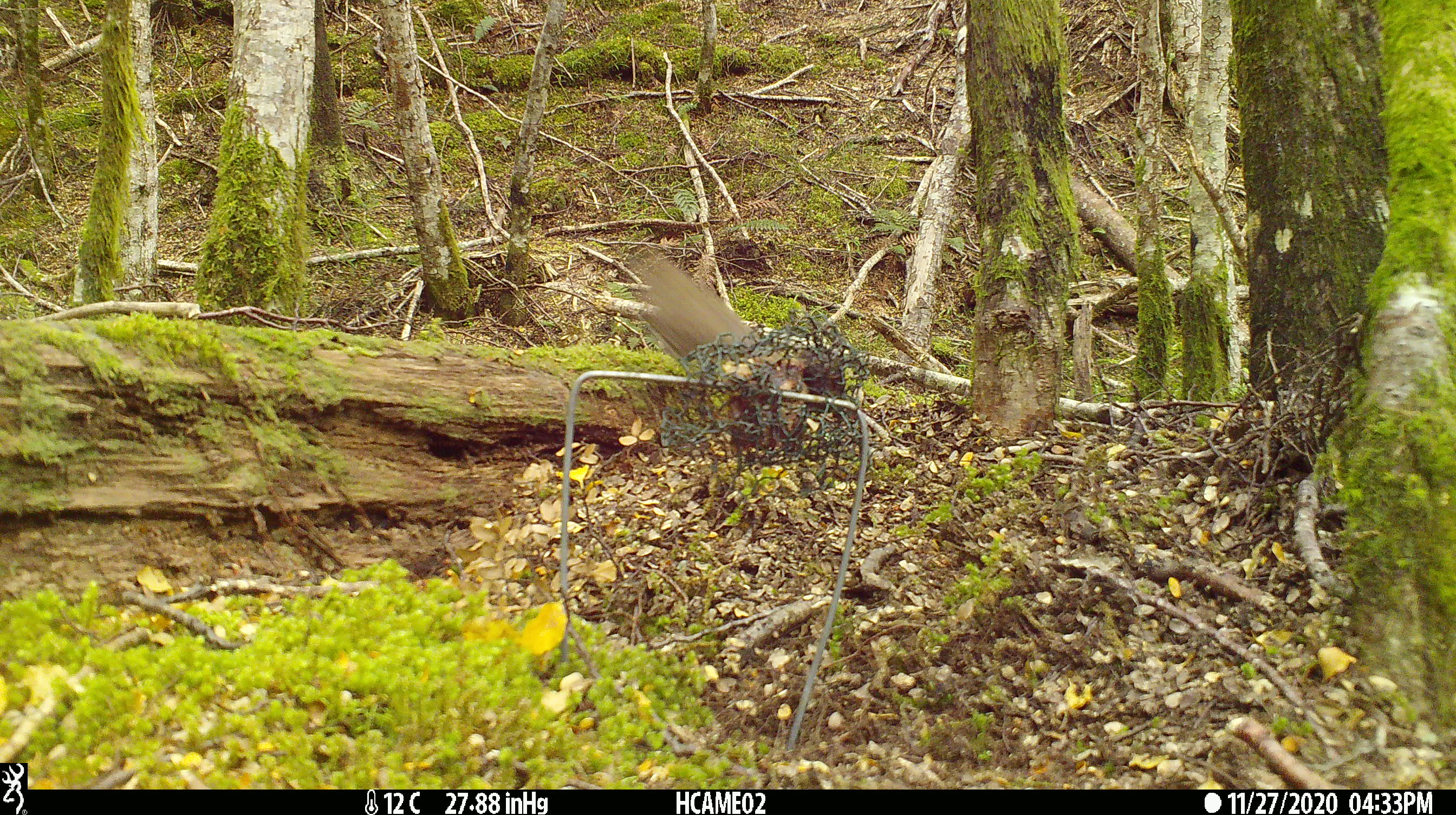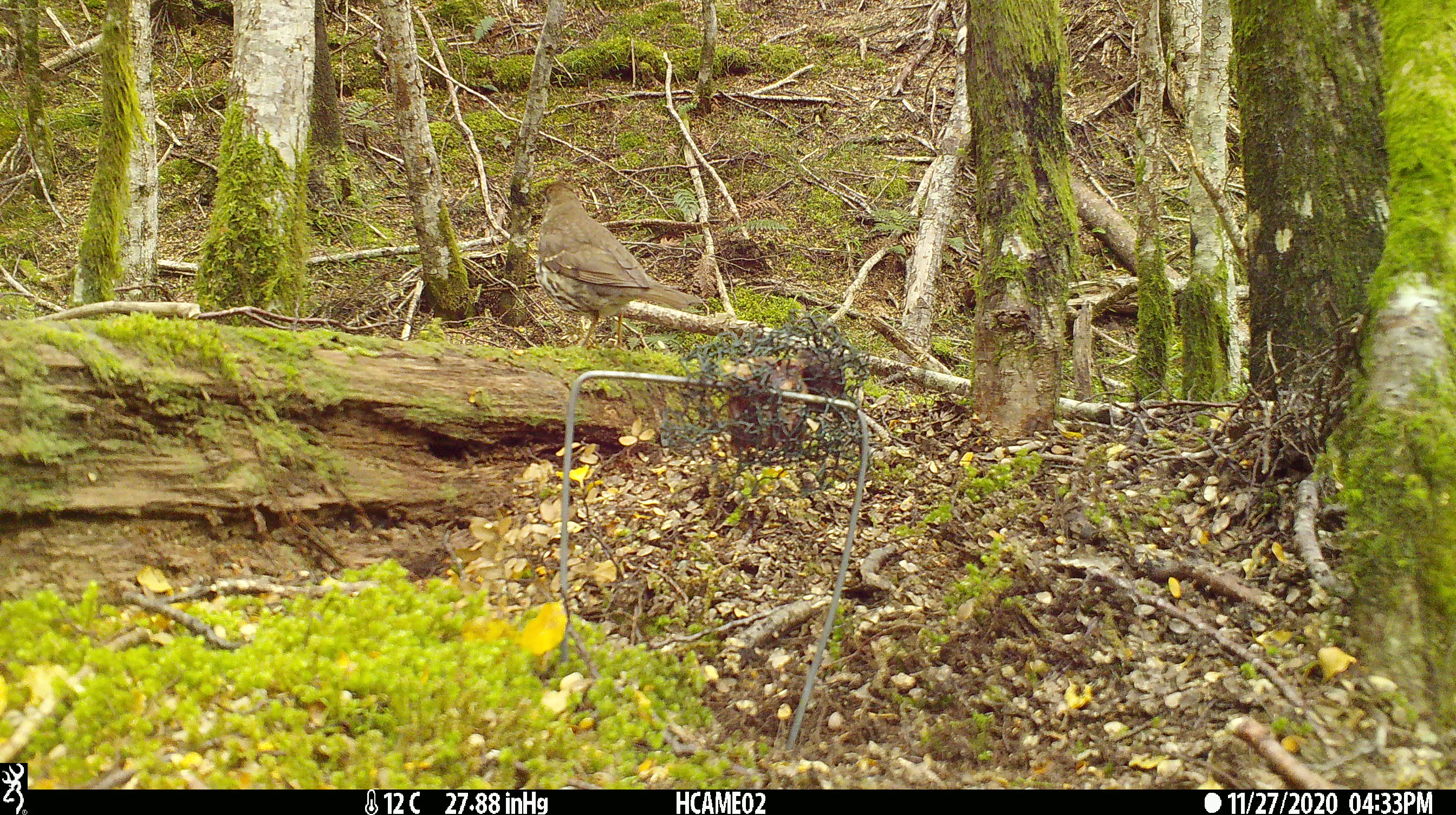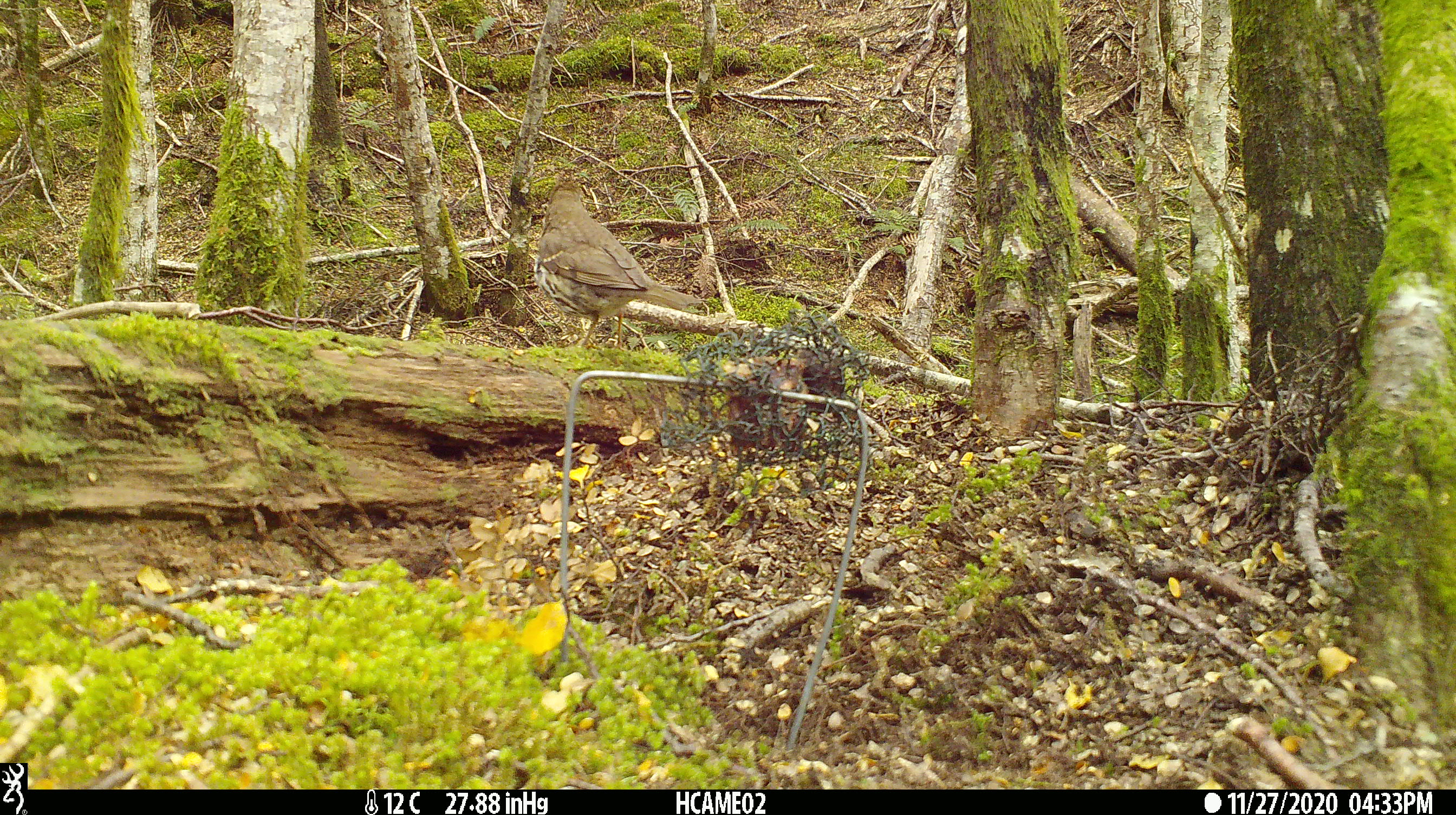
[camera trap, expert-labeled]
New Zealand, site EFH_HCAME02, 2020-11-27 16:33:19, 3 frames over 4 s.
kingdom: Animalia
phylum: Chordata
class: Aves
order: Passeriformes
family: Turdidae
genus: Turdus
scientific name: Turdus philomelos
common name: song thrush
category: thrush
Thrush (song thrush) (Turdus philomelos).